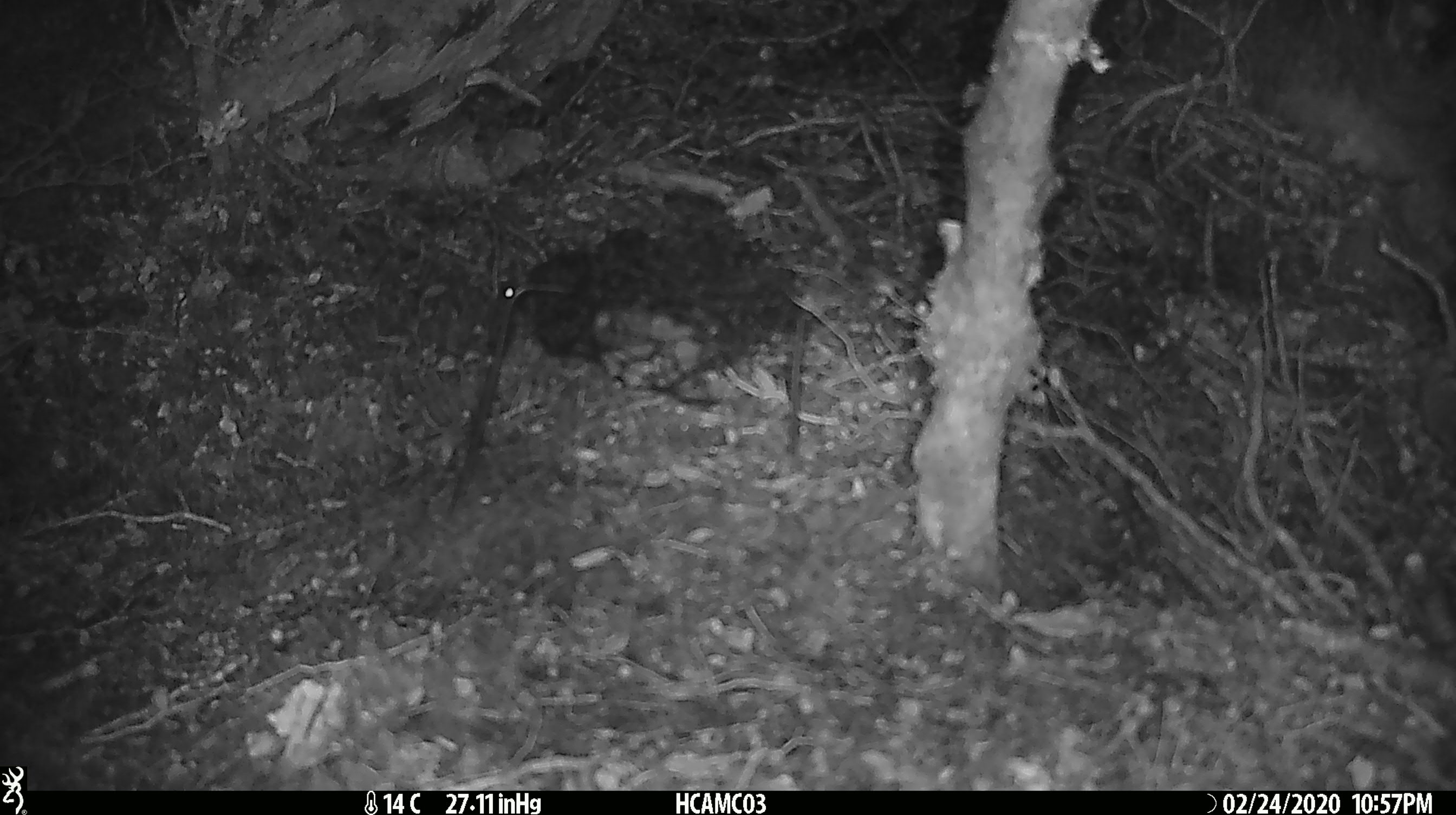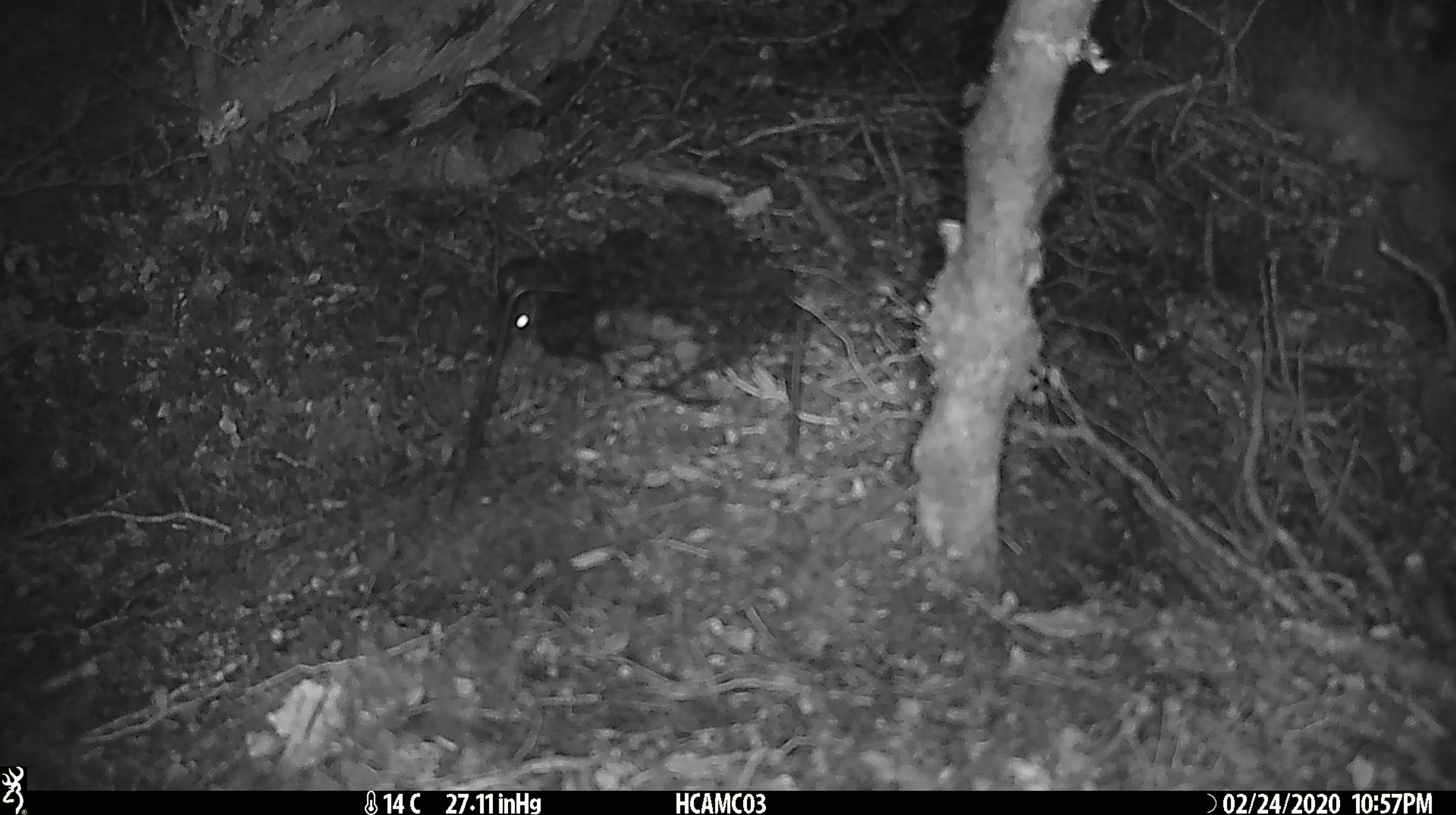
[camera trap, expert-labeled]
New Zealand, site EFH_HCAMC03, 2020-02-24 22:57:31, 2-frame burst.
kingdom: Animalia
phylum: Chordata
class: Mammalia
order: Rodentia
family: Muridae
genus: Mus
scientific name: Mus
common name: mouse